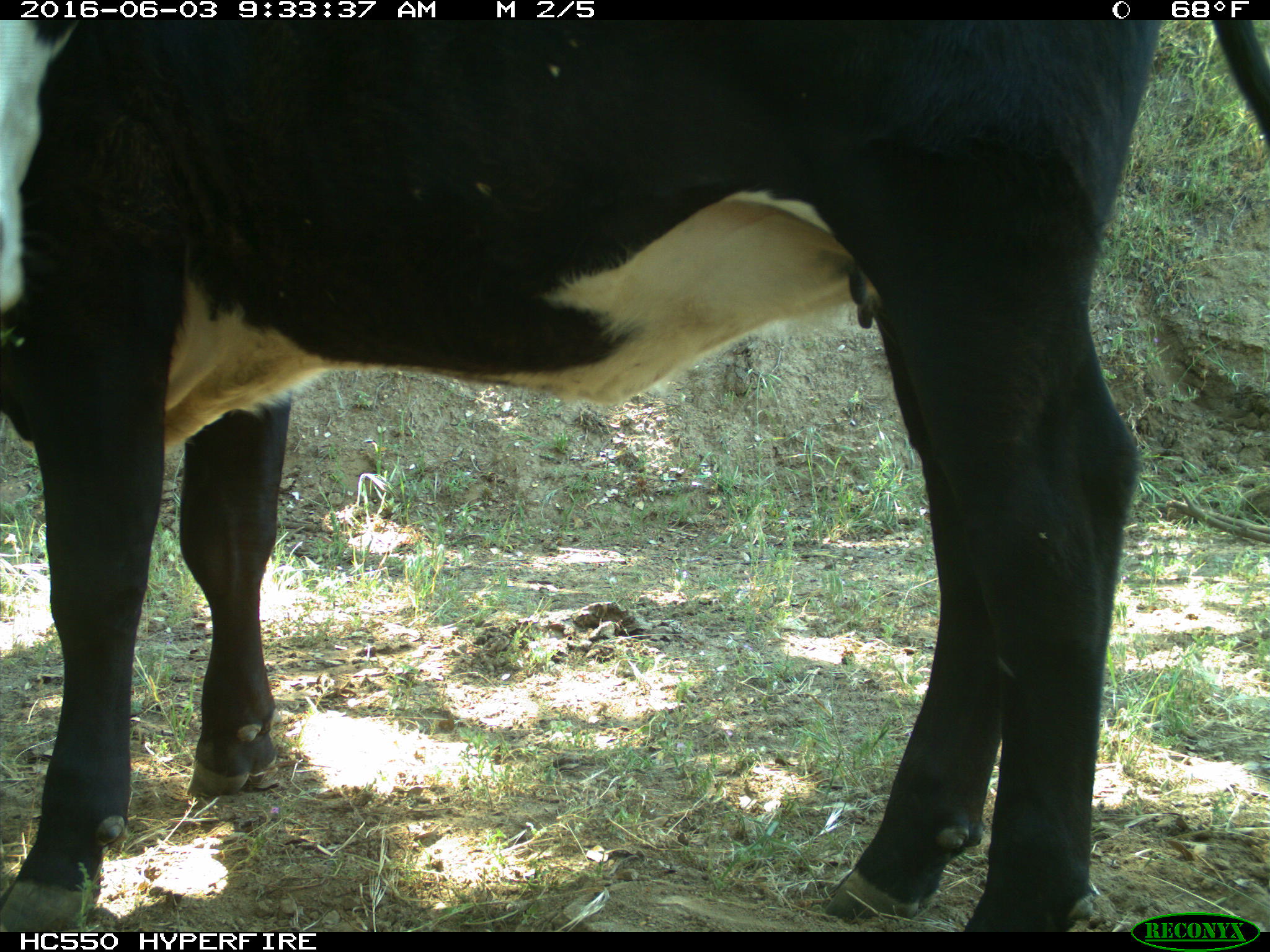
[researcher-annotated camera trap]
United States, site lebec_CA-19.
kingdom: Animalia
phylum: Chordata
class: Mammalia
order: Artiodactyla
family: Bovidae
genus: Bos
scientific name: Bos taurus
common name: domestic cow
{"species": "Bos taurus (domestic cow)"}